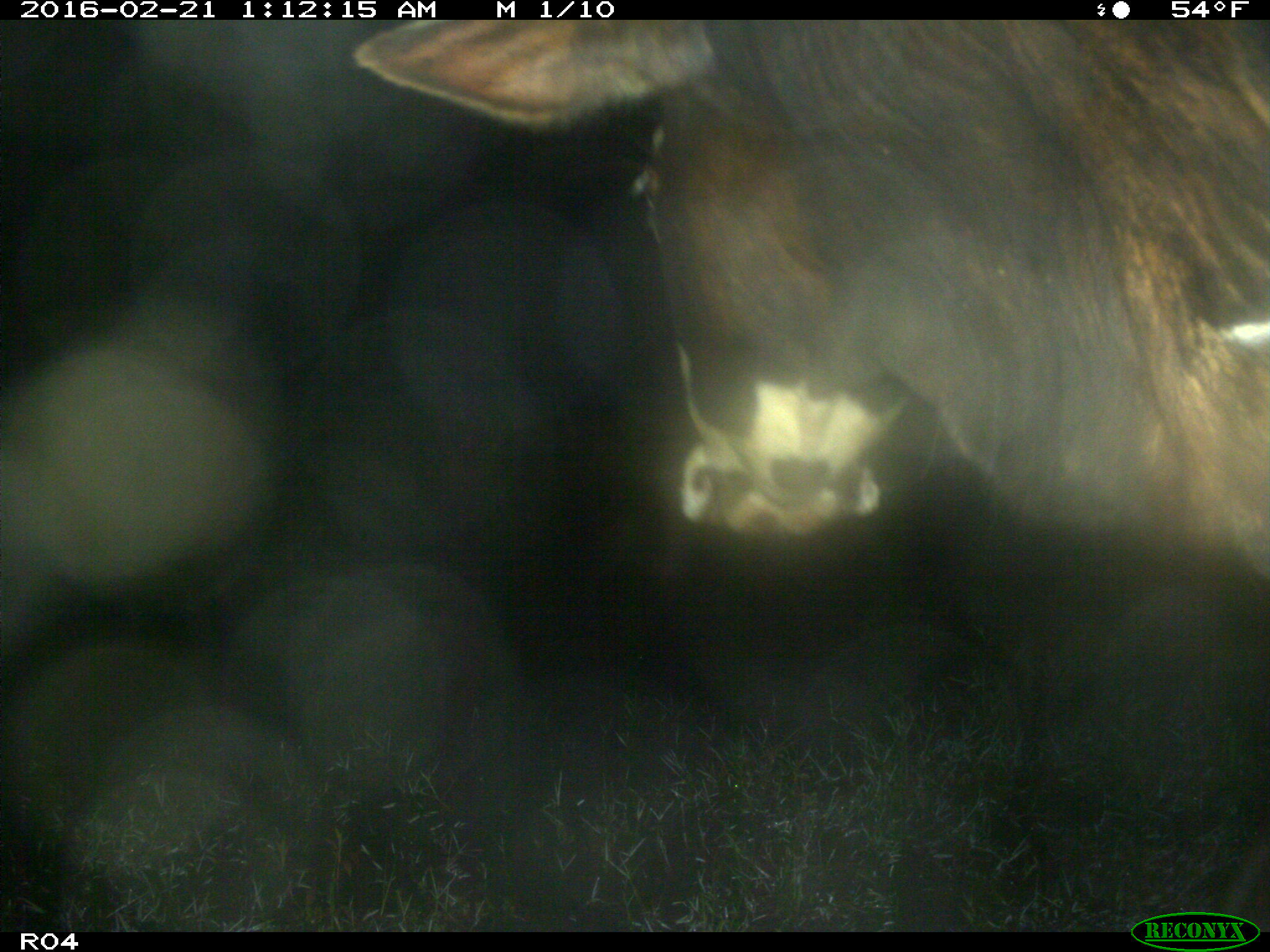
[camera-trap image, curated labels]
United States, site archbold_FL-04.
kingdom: Animalia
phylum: Chordata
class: Mammalia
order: Artiodactyla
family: Bovidae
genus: Bos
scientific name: Bos taurus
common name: domestic cow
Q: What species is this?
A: Bos taurus (domestic cow).